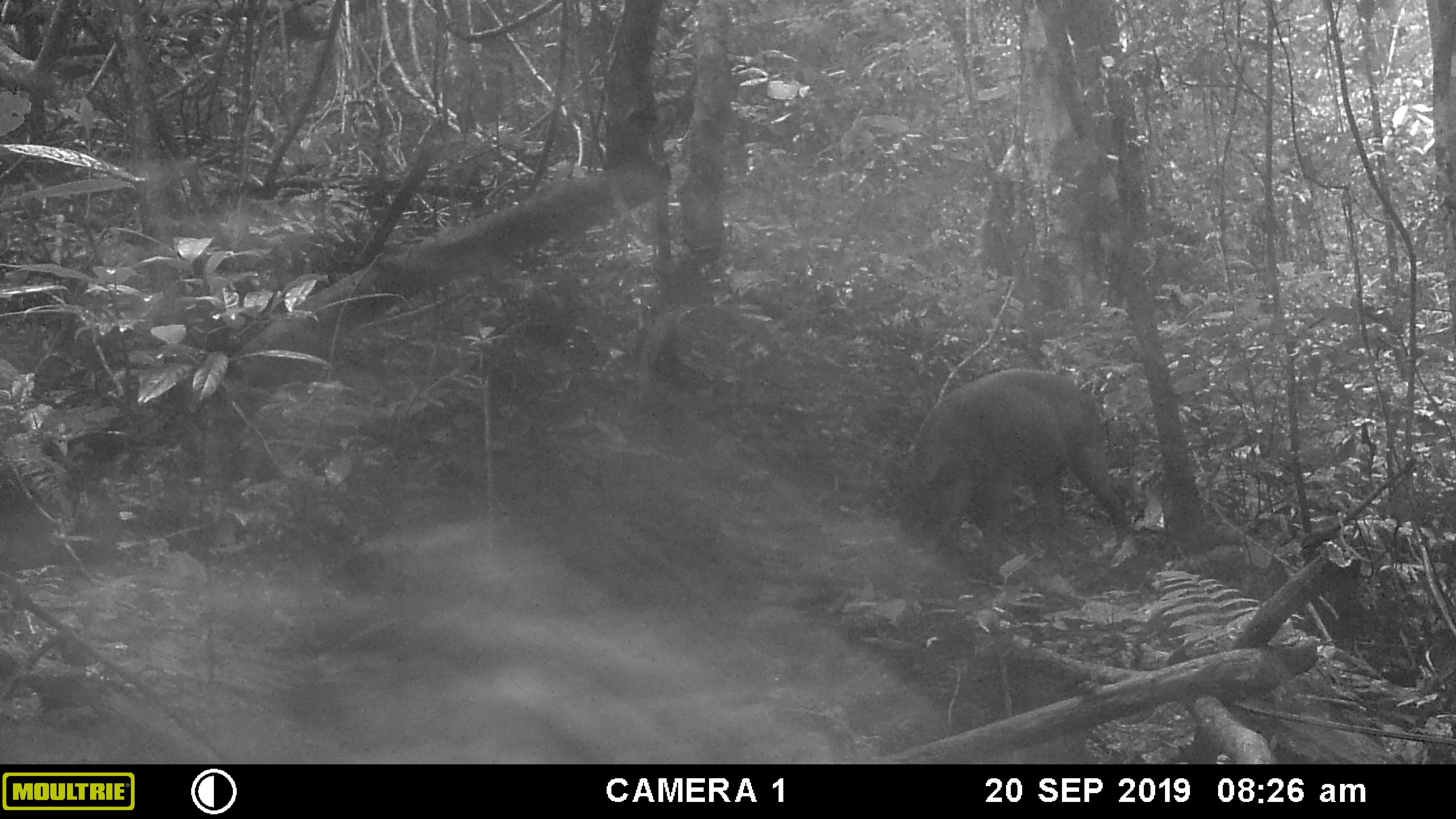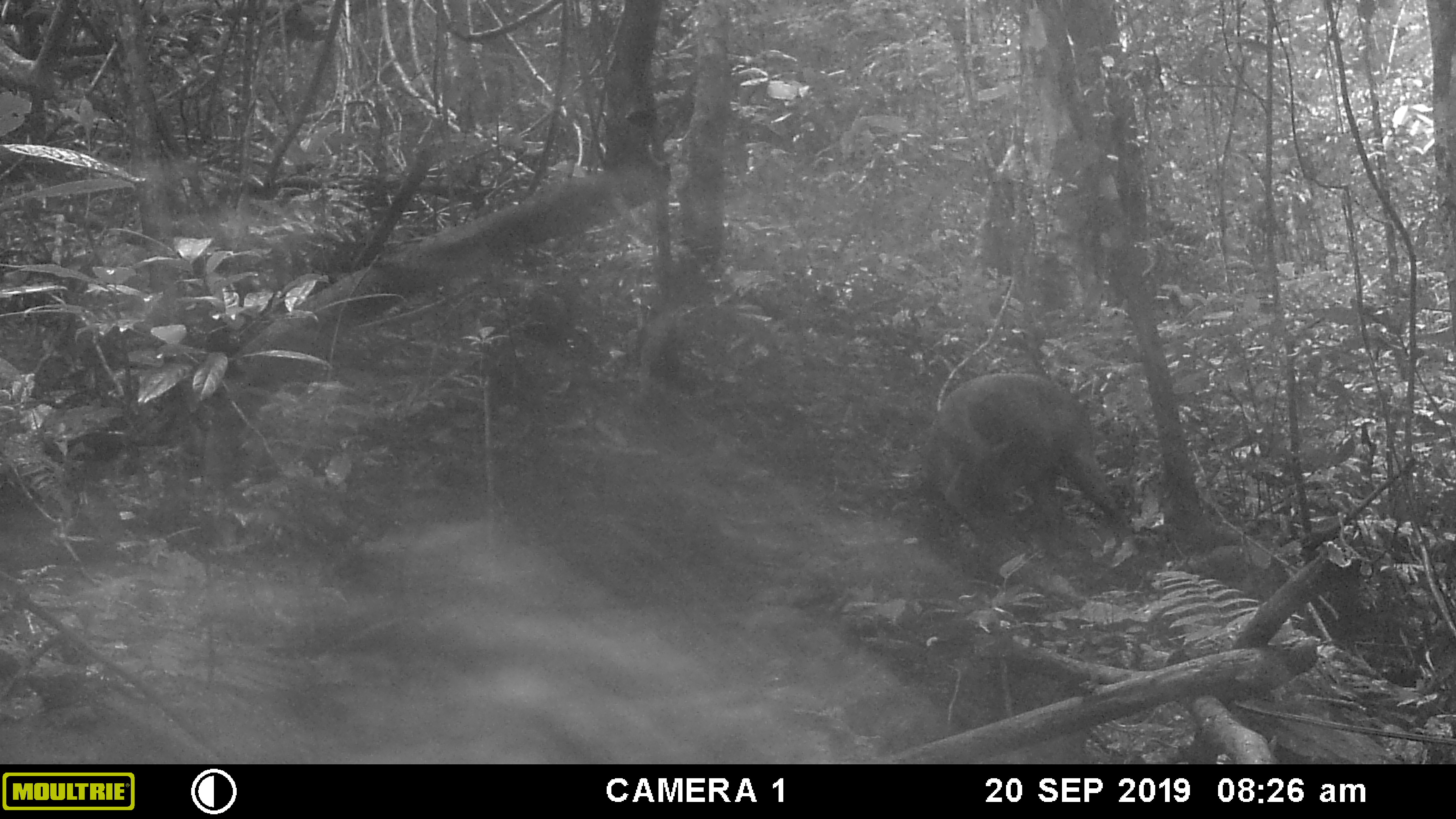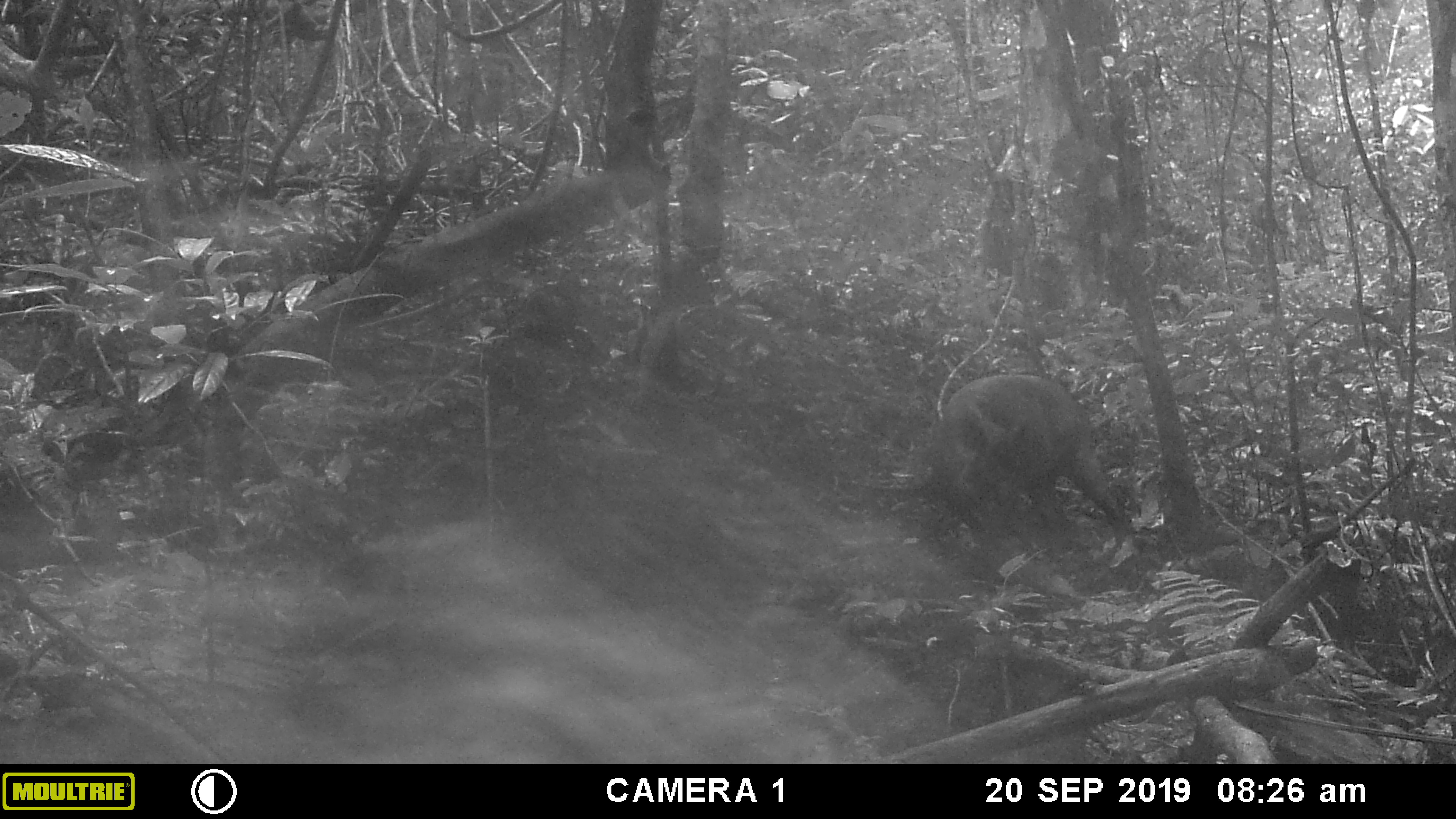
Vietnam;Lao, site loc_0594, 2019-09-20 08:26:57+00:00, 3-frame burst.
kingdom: Animalia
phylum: Chordata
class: Mammalia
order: Artiodactyla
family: Suidae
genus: Sus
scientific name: Sus scrofa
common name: eurasian wild pig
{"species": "eurasian wild pig (Sus scrofa)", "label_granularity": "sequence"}